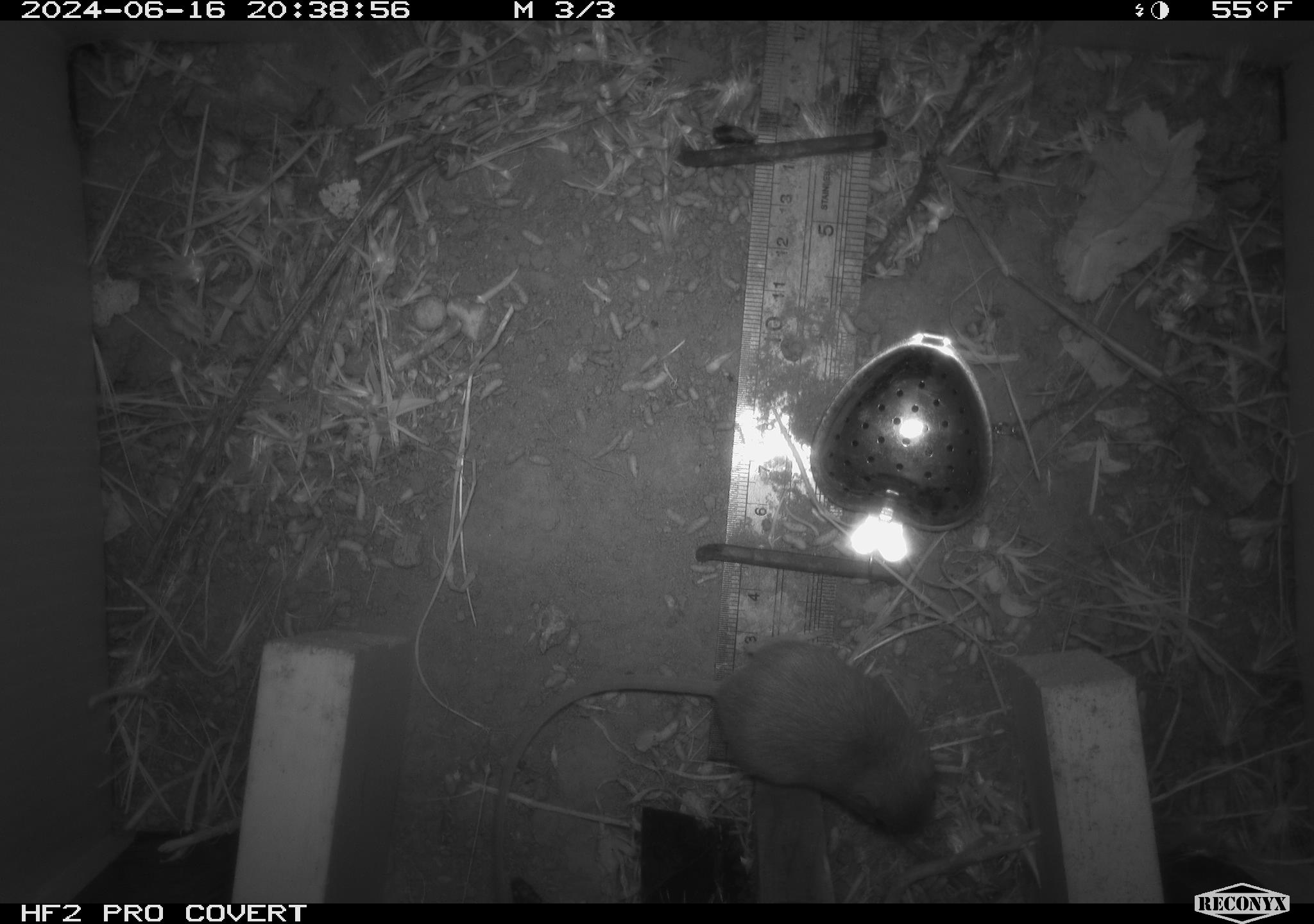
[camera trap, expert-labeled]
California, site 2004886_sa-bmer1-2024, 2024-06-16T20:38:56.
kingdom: Animalia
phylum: Chordata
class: Mammalia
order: Rodentia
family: Heteromyidae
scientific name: Heteromyidae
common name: kangaroo rats and pocket mice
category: heteromyidae family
Heteromyidae family (kangaroo rats and pocket mice) (Heteromyidae).